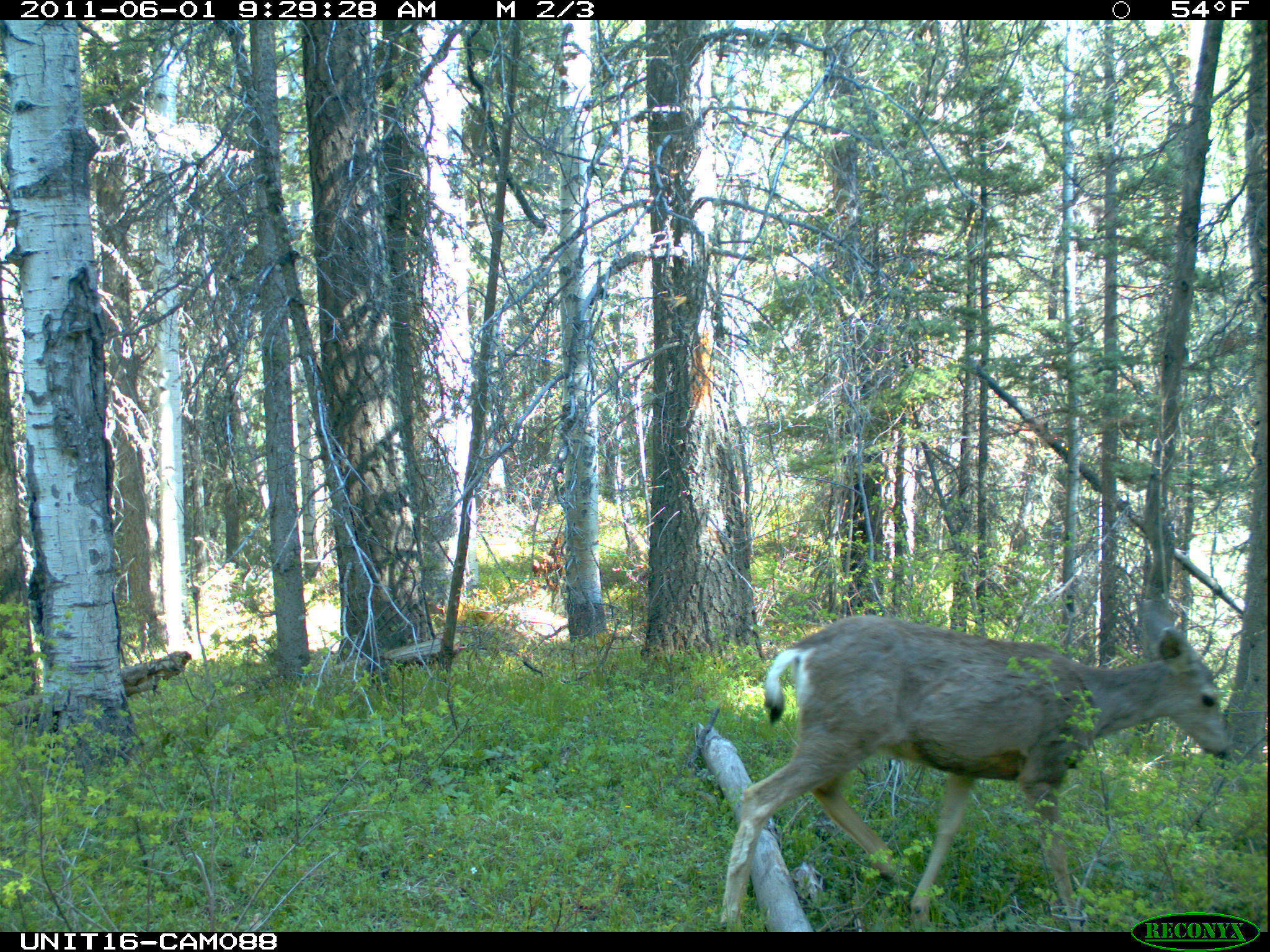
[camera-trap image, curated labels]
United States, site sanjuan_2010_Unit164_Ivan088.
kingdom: Animalia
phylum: Chordata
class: Mammalia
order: Artiodactyla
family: Cervidae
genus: Odocoileus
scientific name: Odocoileus hemionus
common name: mule deer